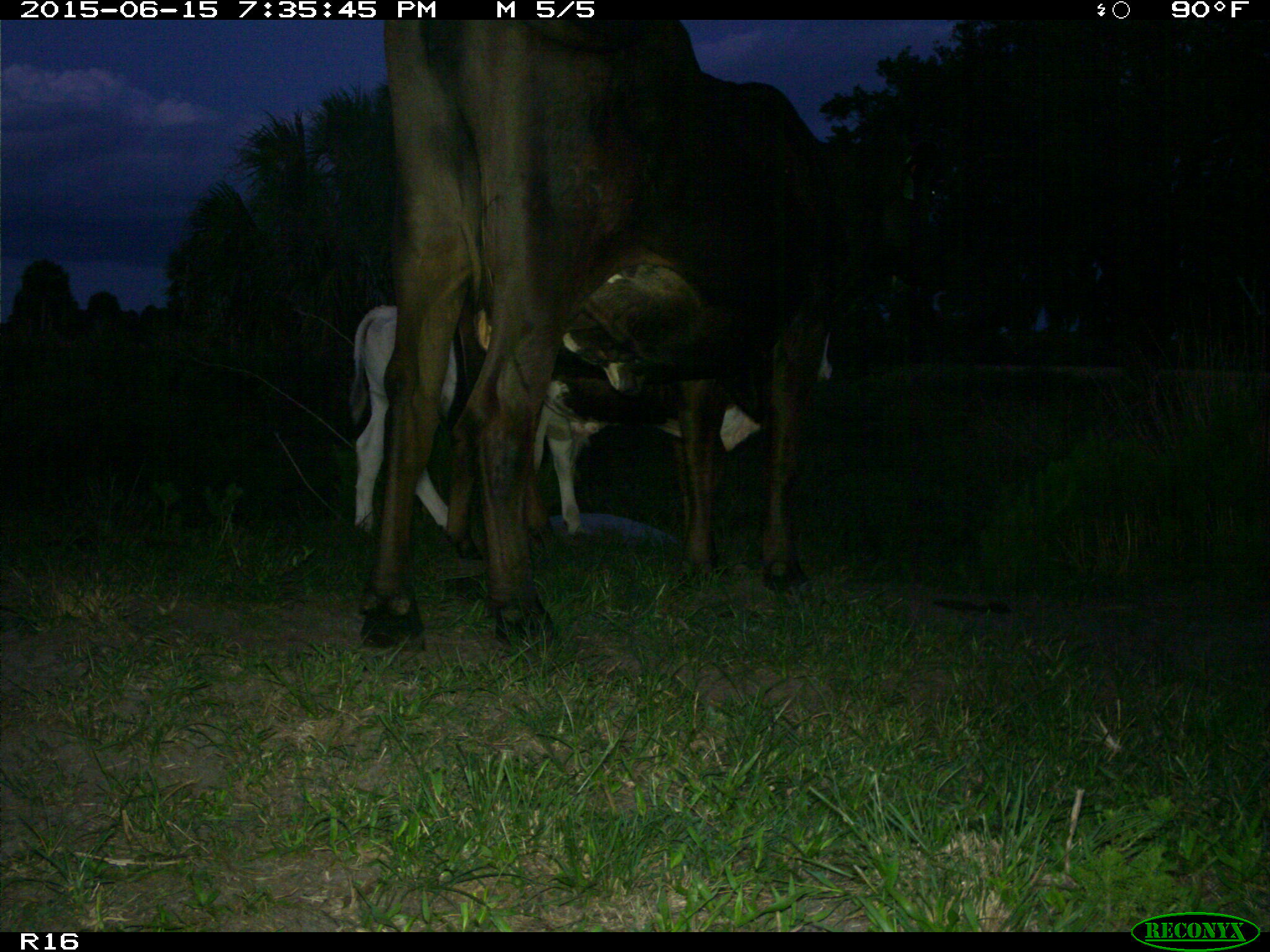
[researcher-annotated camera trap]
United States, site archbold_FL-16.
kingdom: Animalia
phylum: Chordata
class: Mammalia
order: Artiodactyla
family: Bovidae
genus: Bos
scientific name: Bos taurus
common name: domestic cow